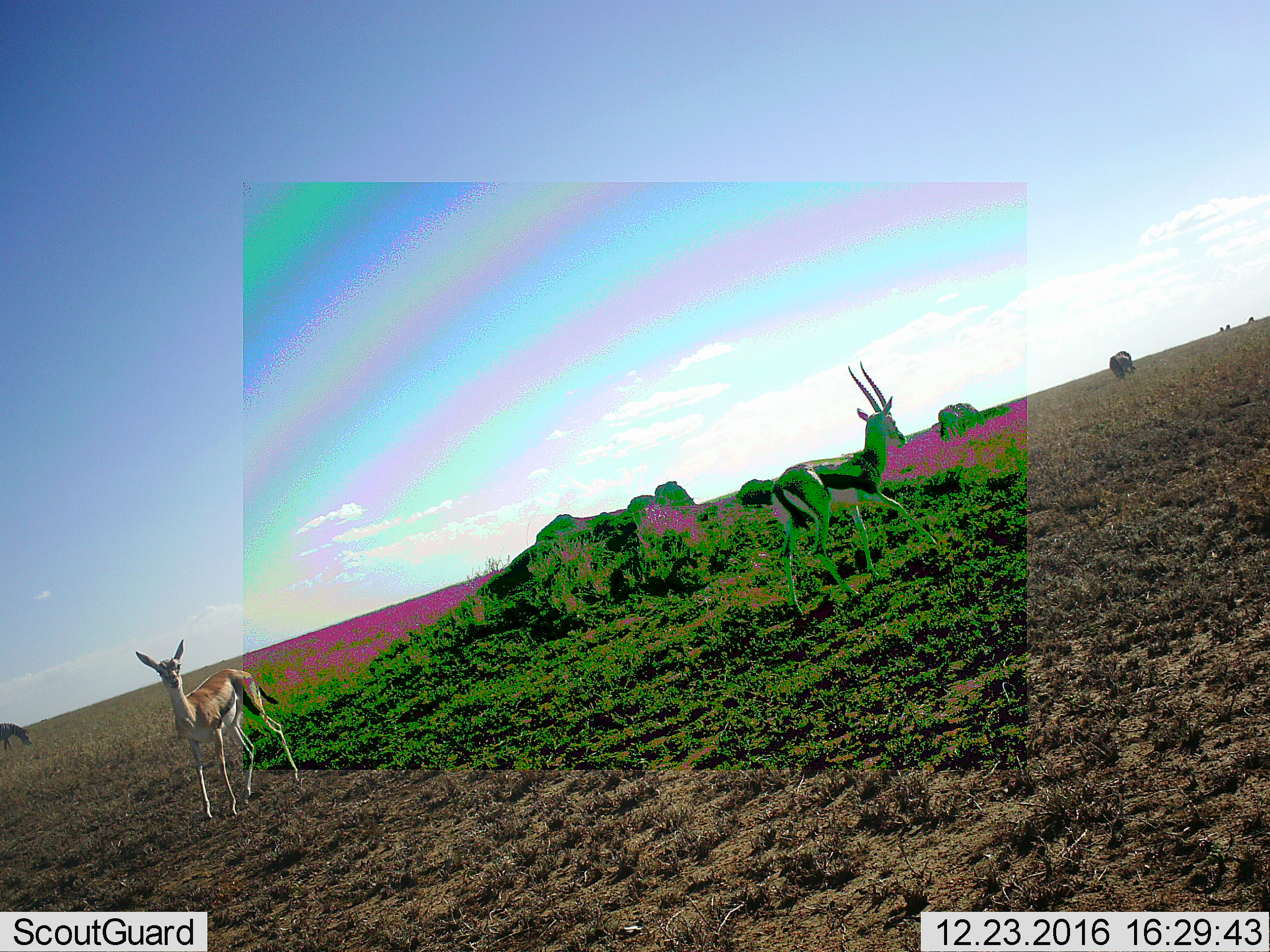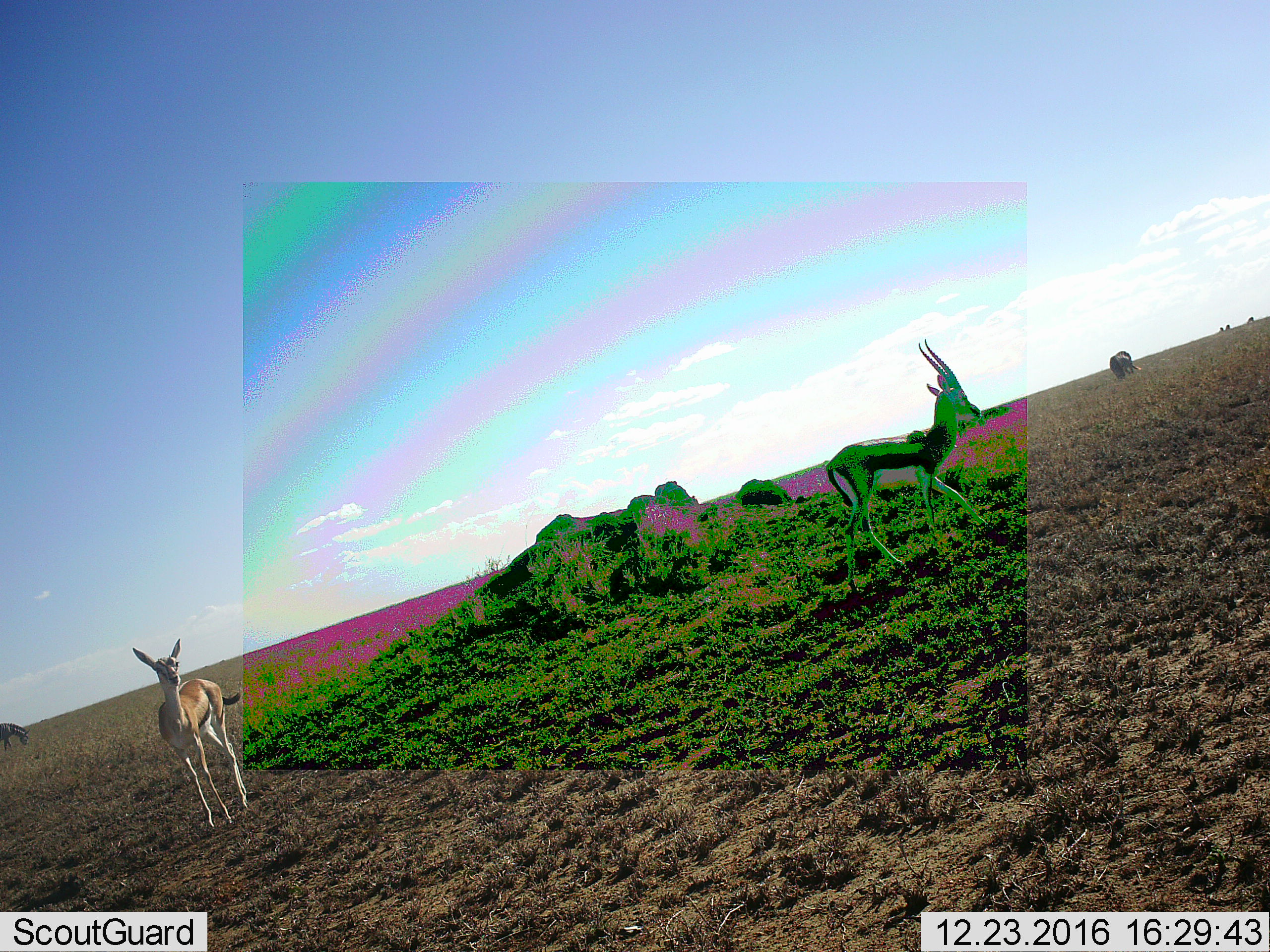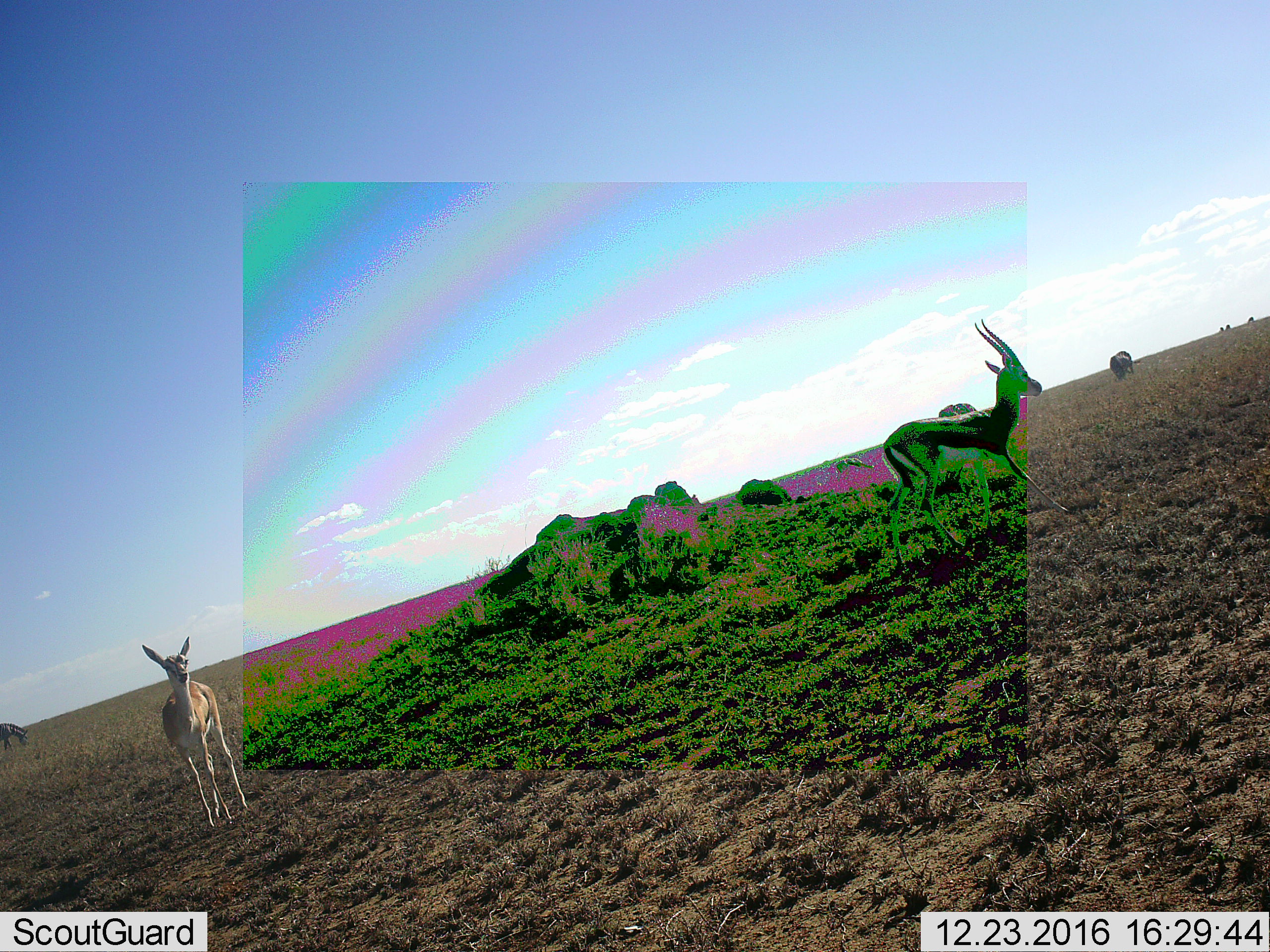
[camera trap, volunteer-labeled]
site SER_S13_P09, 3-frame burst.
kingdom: Animalia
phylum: Chordata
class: Mammalia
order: Artiodactyla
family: Bovidae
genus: Eudorcas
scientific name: Eudorcas thomsonii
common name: thomson's gazelle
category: gazellethomsons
Gazellethomsons (thomson's gazelle) (Eudorcas thomsonii), count 2. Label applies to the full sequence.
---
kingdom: Animalia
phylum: Chordata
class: Mammalia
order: Perissodactyla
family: Equidae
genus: Equus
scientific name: Equus quagga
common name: plains zebra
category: zebraplains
Zebraplains (plains zebra) (Equus quagga), count 2. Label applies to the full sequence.